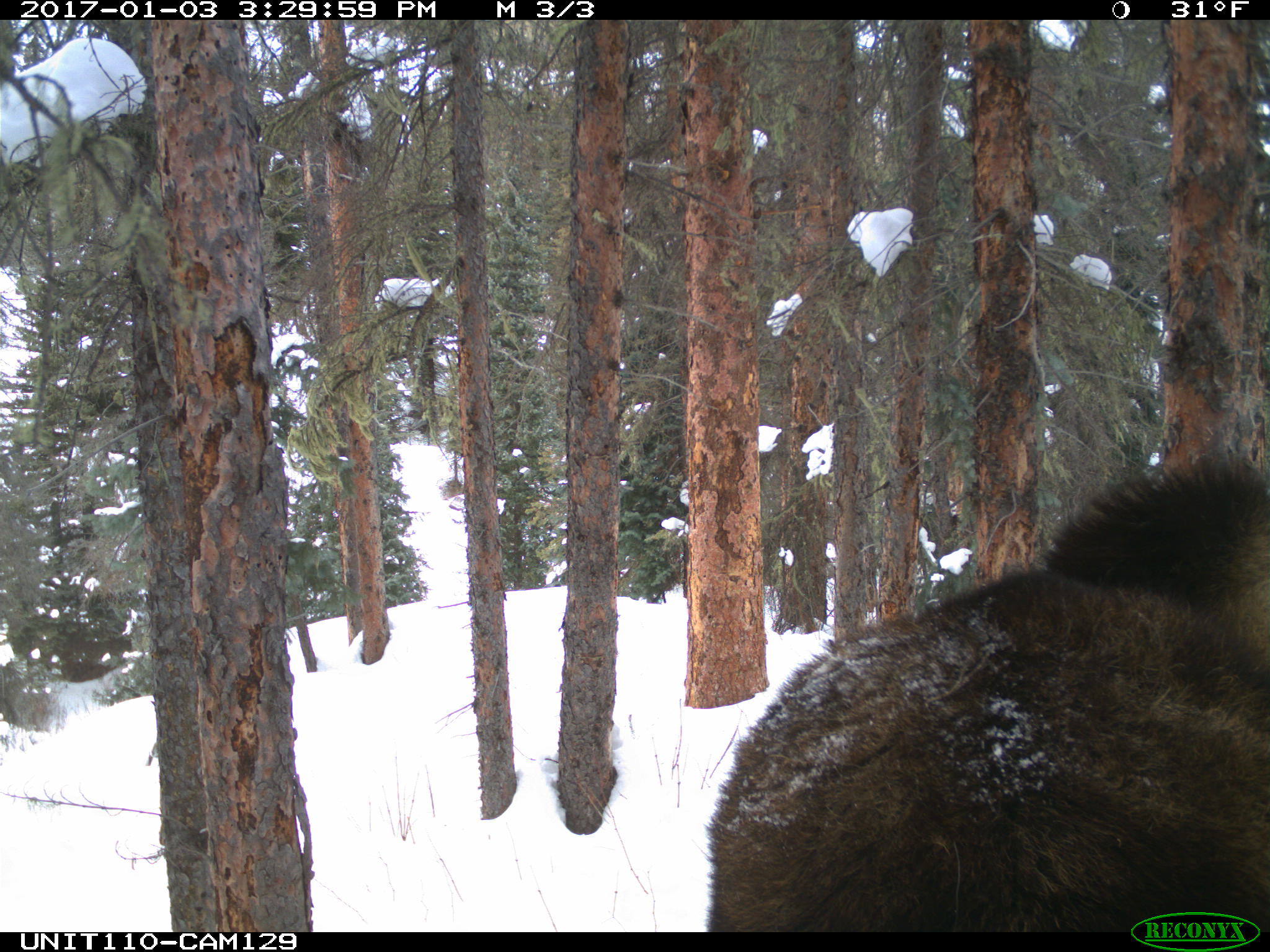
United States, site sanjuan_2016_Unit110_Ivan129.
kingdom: Animalia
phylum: Chordata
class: Mammalia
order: Artiodactyla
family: Cervidae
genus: Alces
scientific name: Alces alces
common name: moose